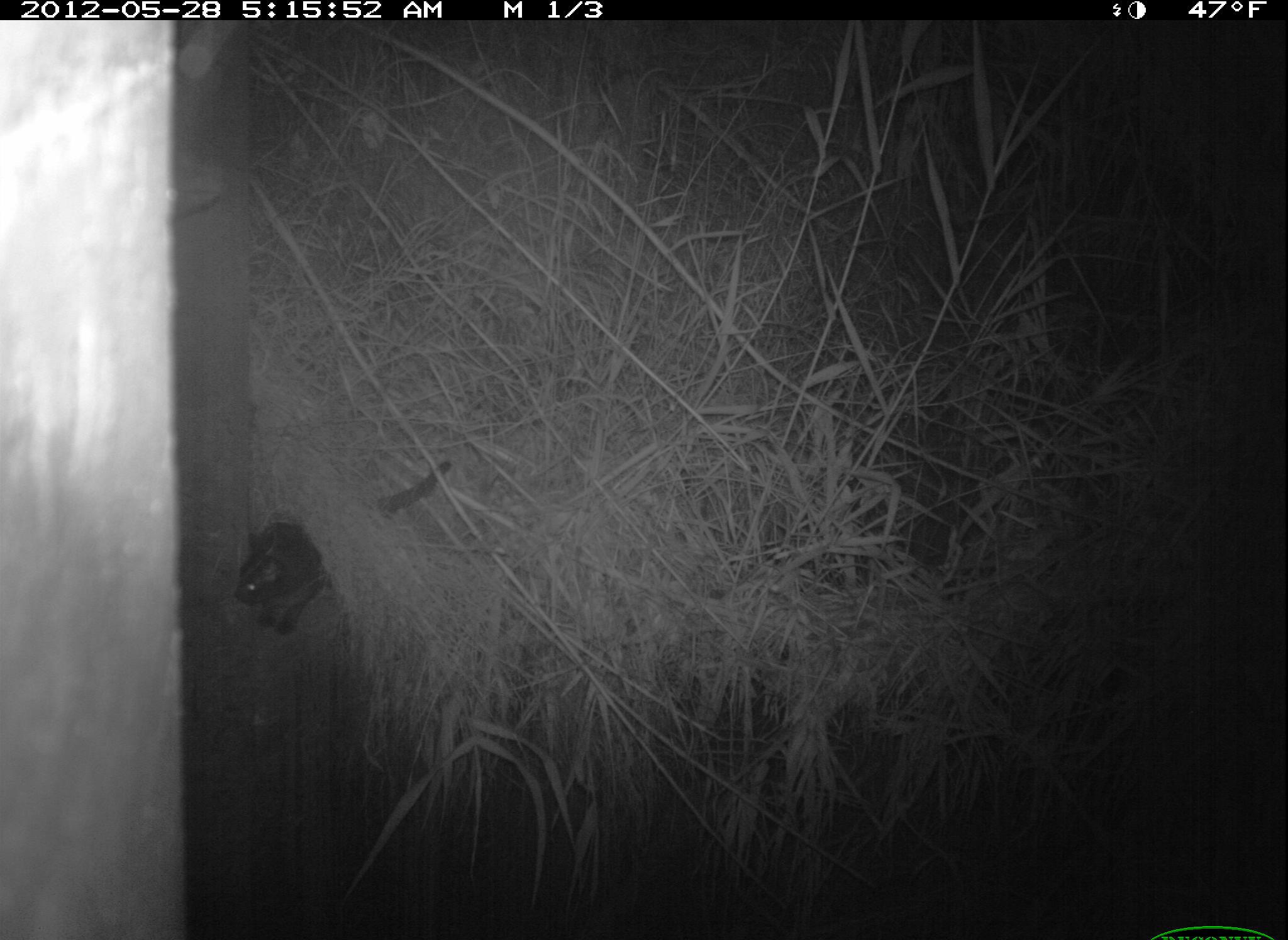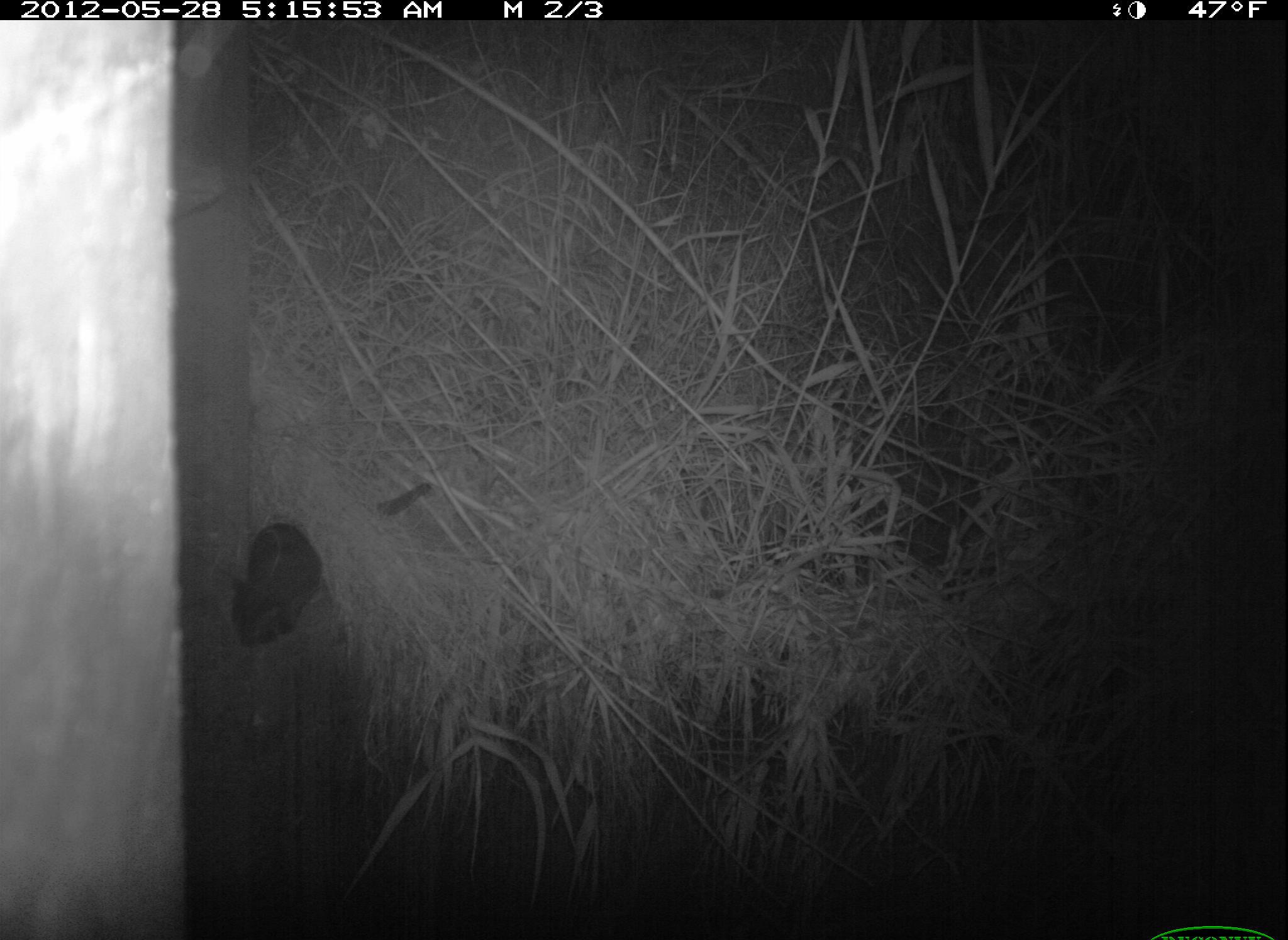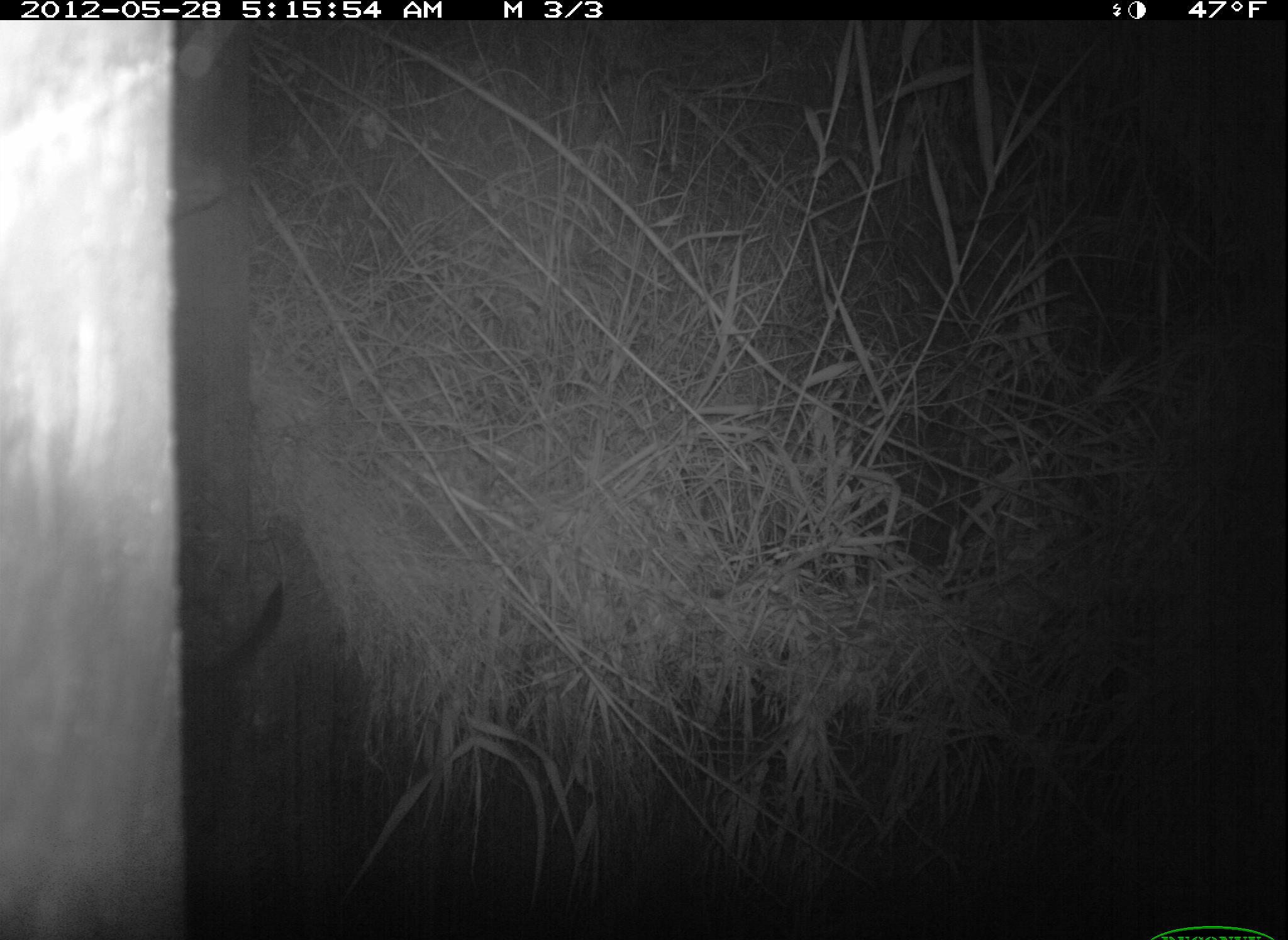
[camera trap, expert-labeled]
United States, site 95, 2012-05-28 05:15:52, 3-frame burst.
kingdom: Animalia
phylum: Chordata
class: Mammalia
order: Carnivora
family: Felidae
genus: Felis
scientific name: Felis catus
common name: cat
Cat (Felis catus).